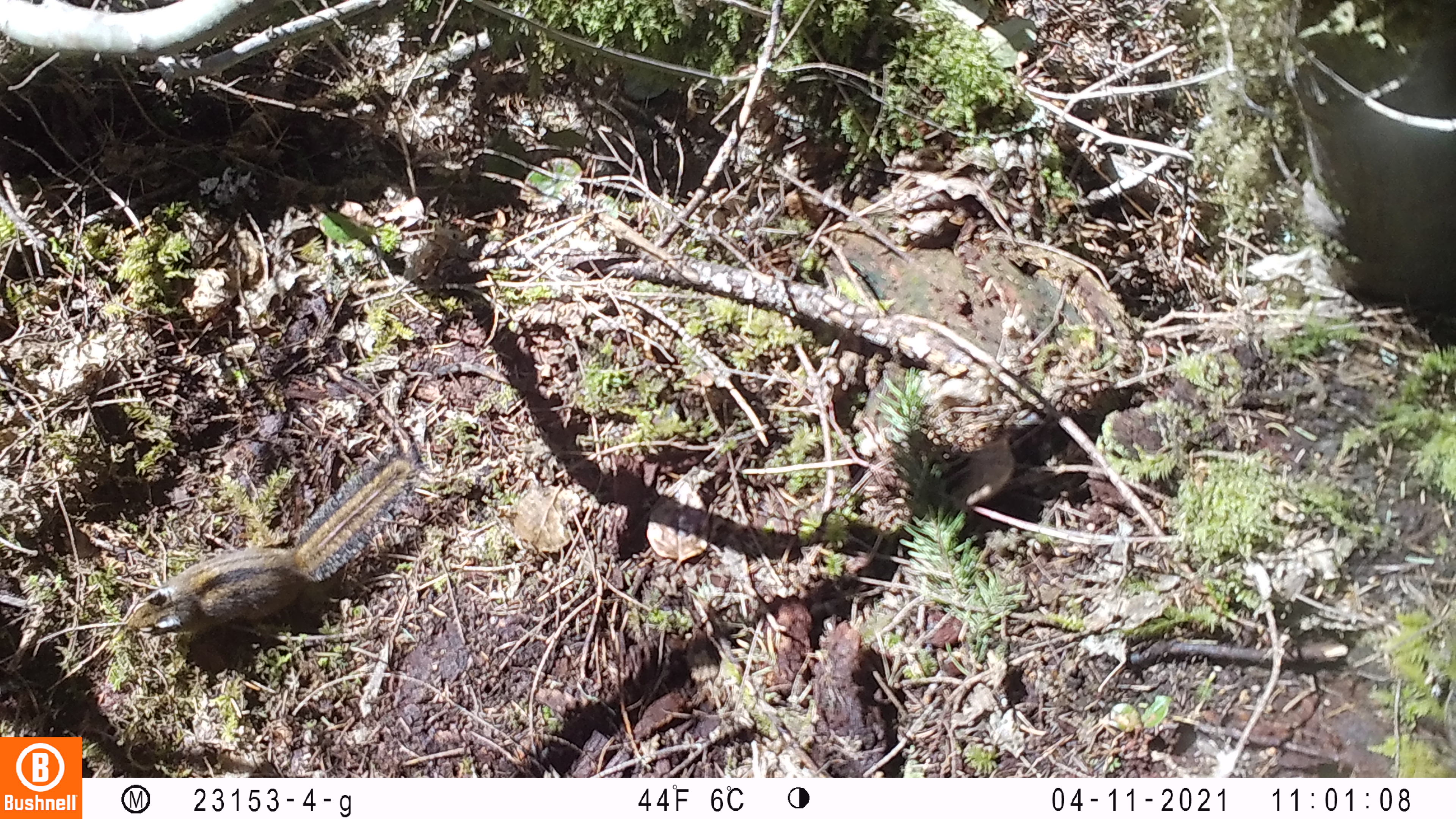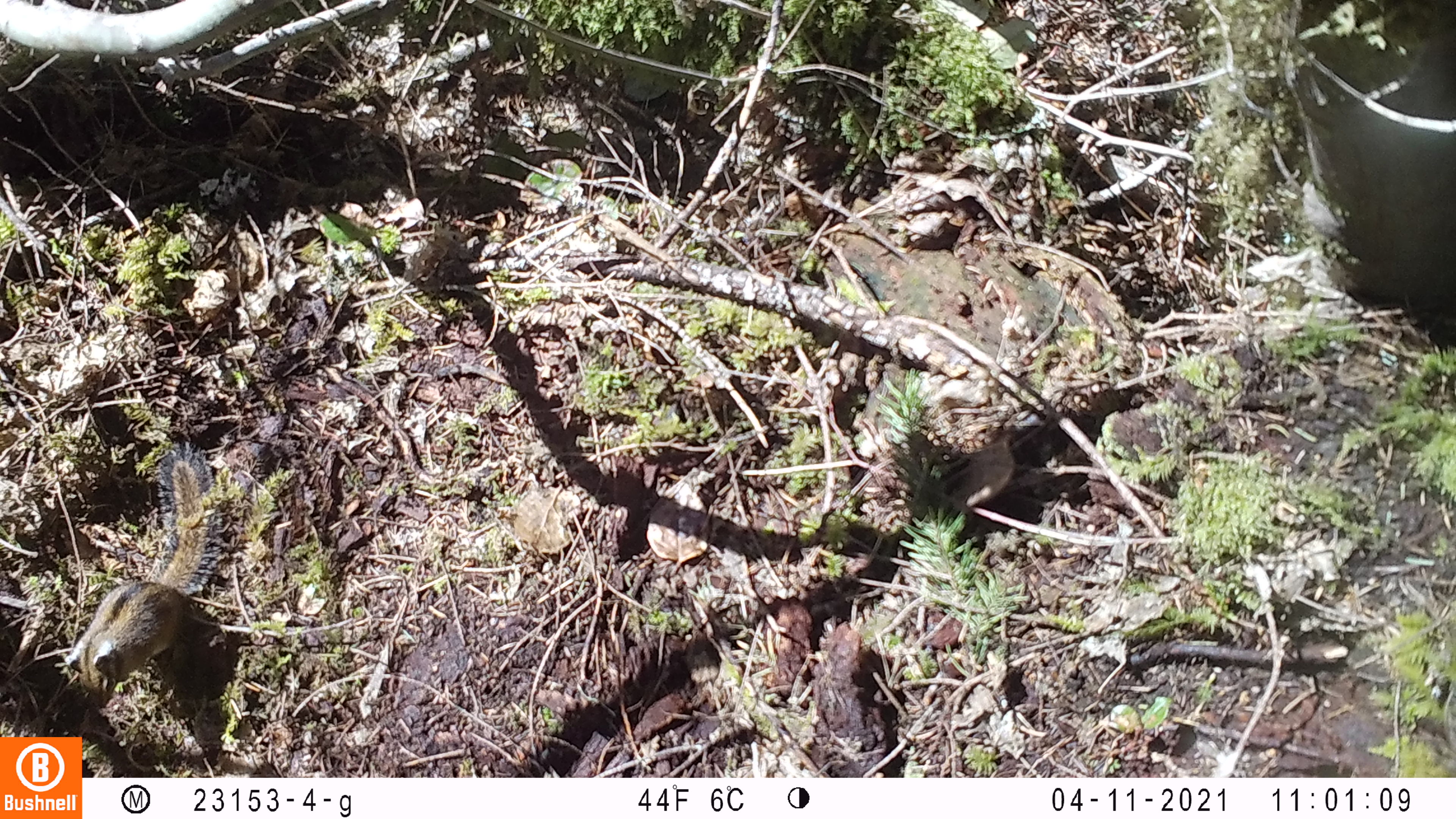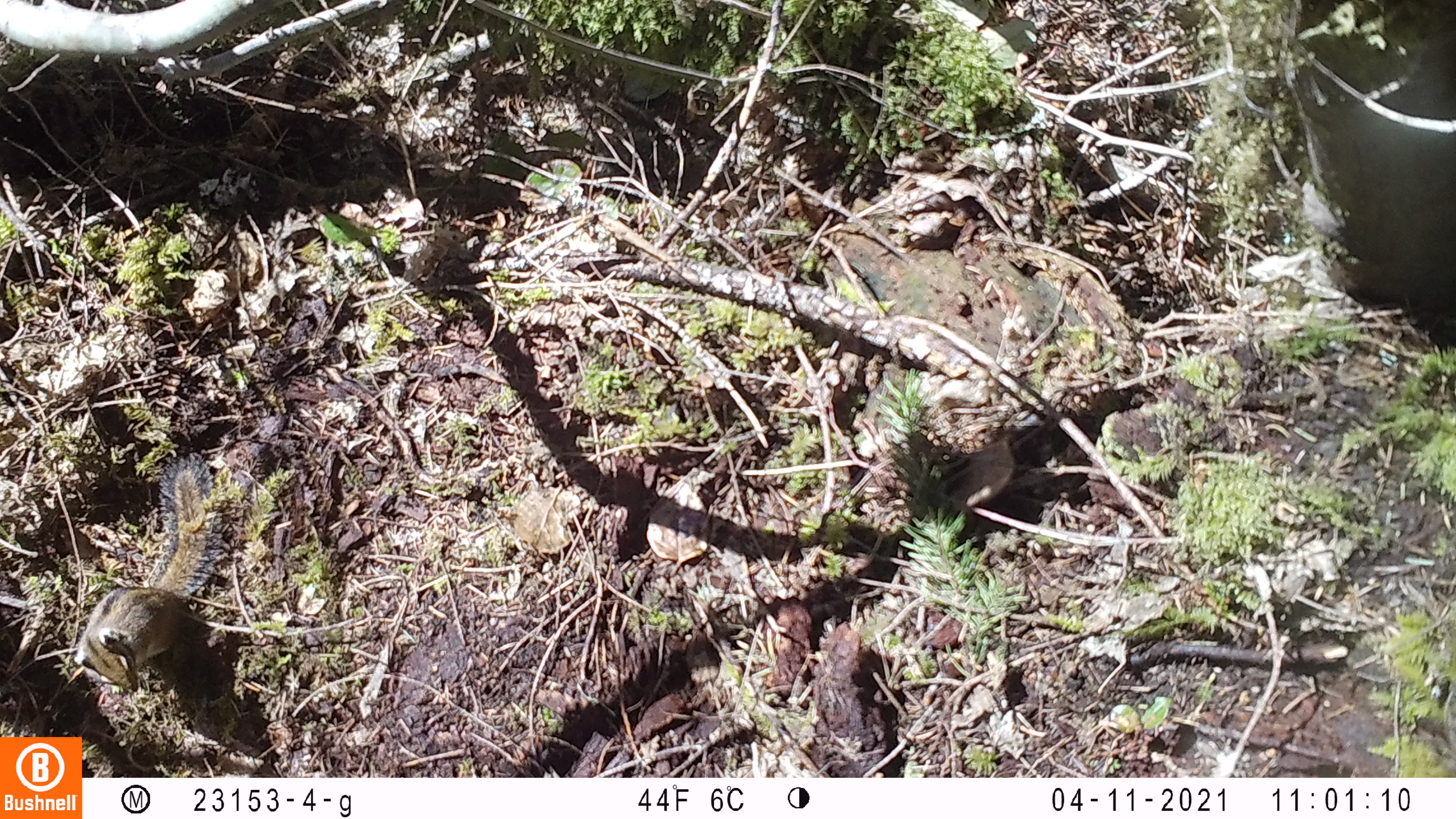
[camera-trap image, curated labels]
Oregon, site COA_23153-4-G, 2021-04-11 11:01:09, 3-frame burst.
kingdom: Animalia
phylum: Chordata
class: Mammalia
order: Rodentia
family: Sciuridae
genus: Neotamias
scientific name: Neotamias townsendii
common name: townsend's chipmunk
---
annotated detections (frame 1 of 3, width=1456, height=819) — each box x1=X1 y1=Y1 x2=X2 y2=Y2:
townsend's chipmunk: x1=111 y1=437 x2=441 y2=648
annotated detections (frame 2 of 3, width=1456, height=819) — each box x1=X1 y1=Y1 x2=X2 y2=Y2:
townsend's chipmunk: x1=63 y1=435 x2=227 y2=720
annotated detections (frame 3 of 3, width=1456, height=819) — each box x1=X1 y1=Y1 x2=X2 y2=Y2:
townsend's chipmunk: x1=67 y1=448 x2=229 y2=711